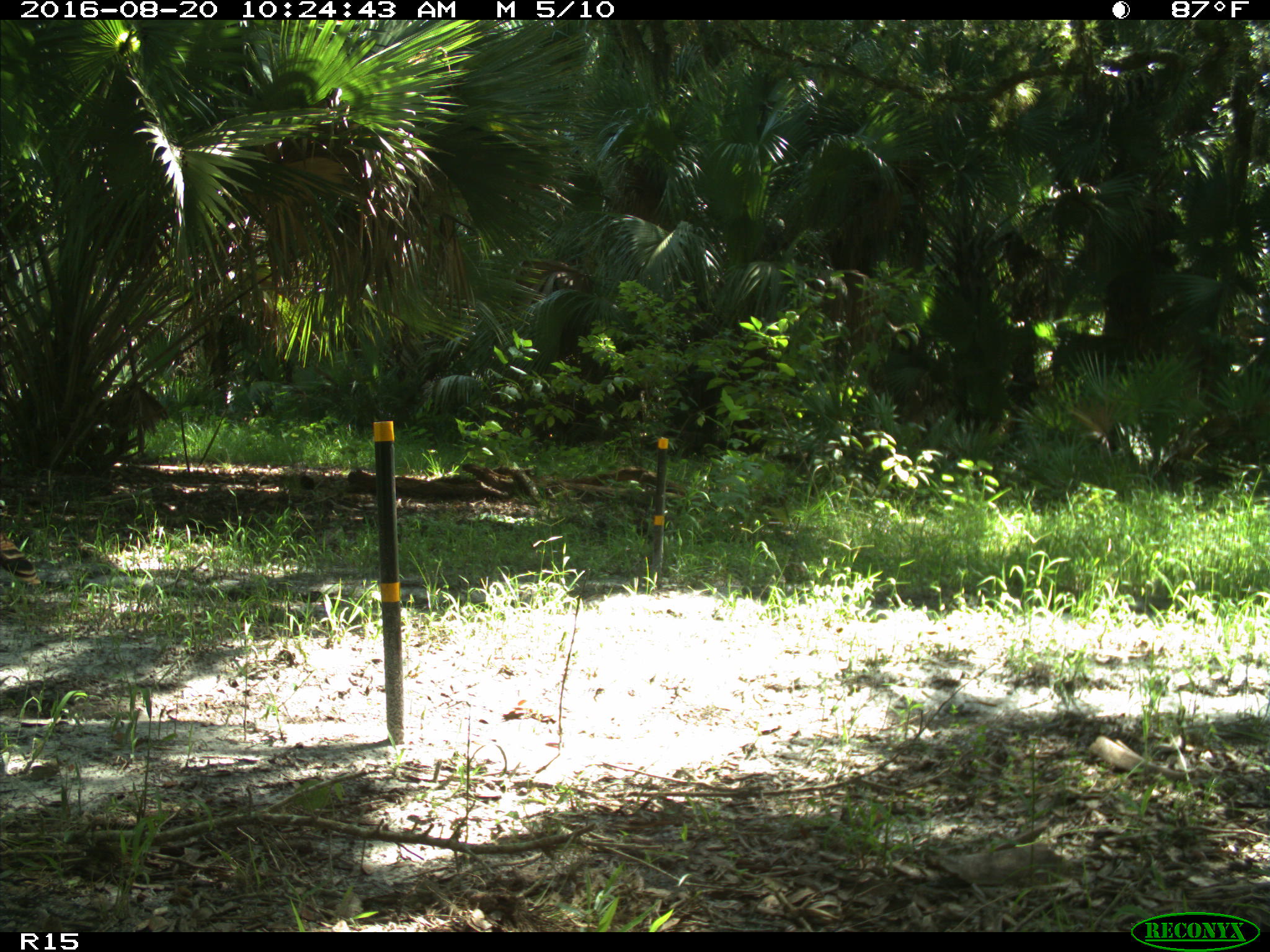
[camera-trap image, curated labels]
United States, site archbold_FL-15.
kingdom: Animalia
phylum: Chordata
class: Aves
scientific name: Aves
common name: birds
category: unidentified bird